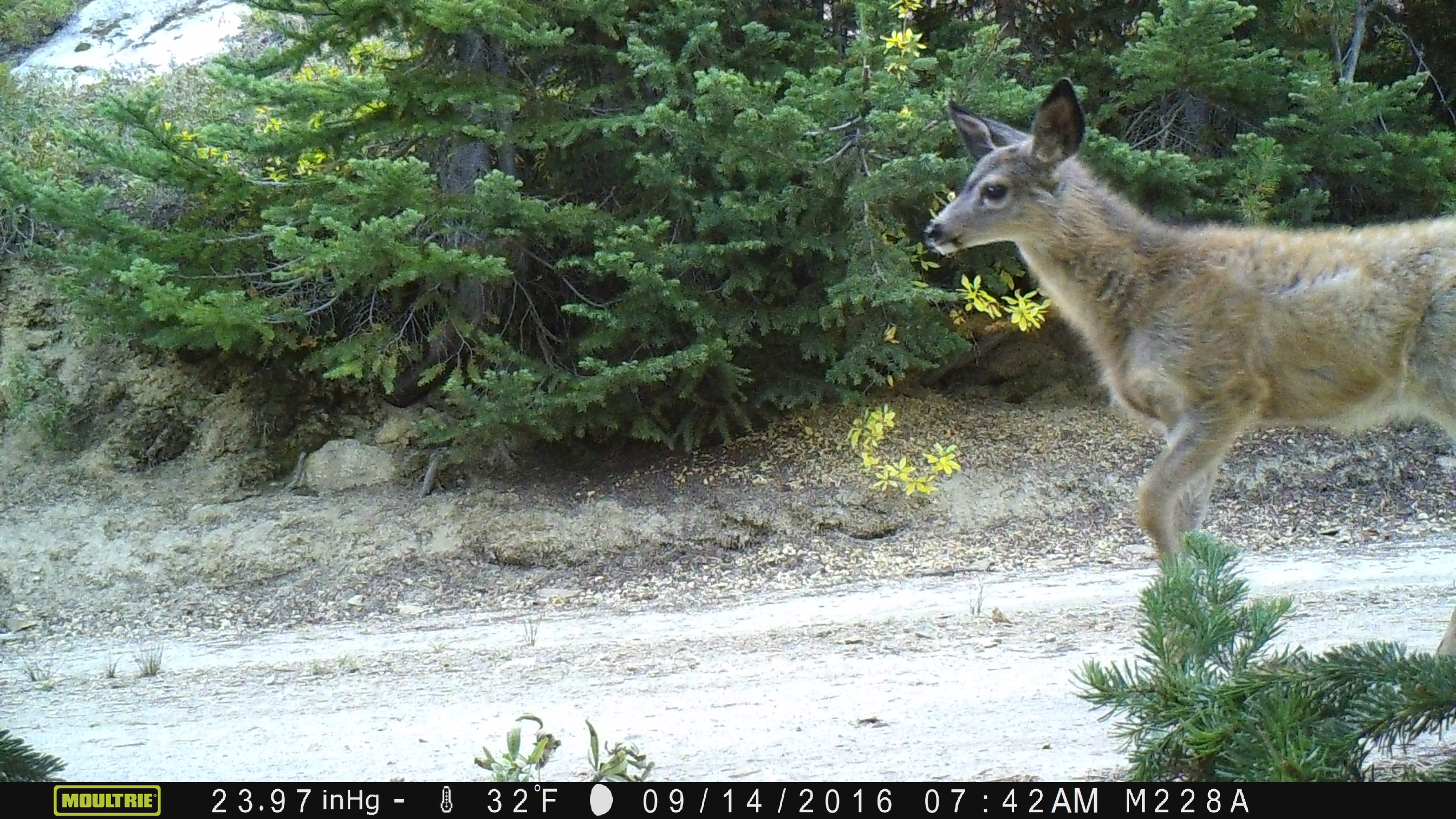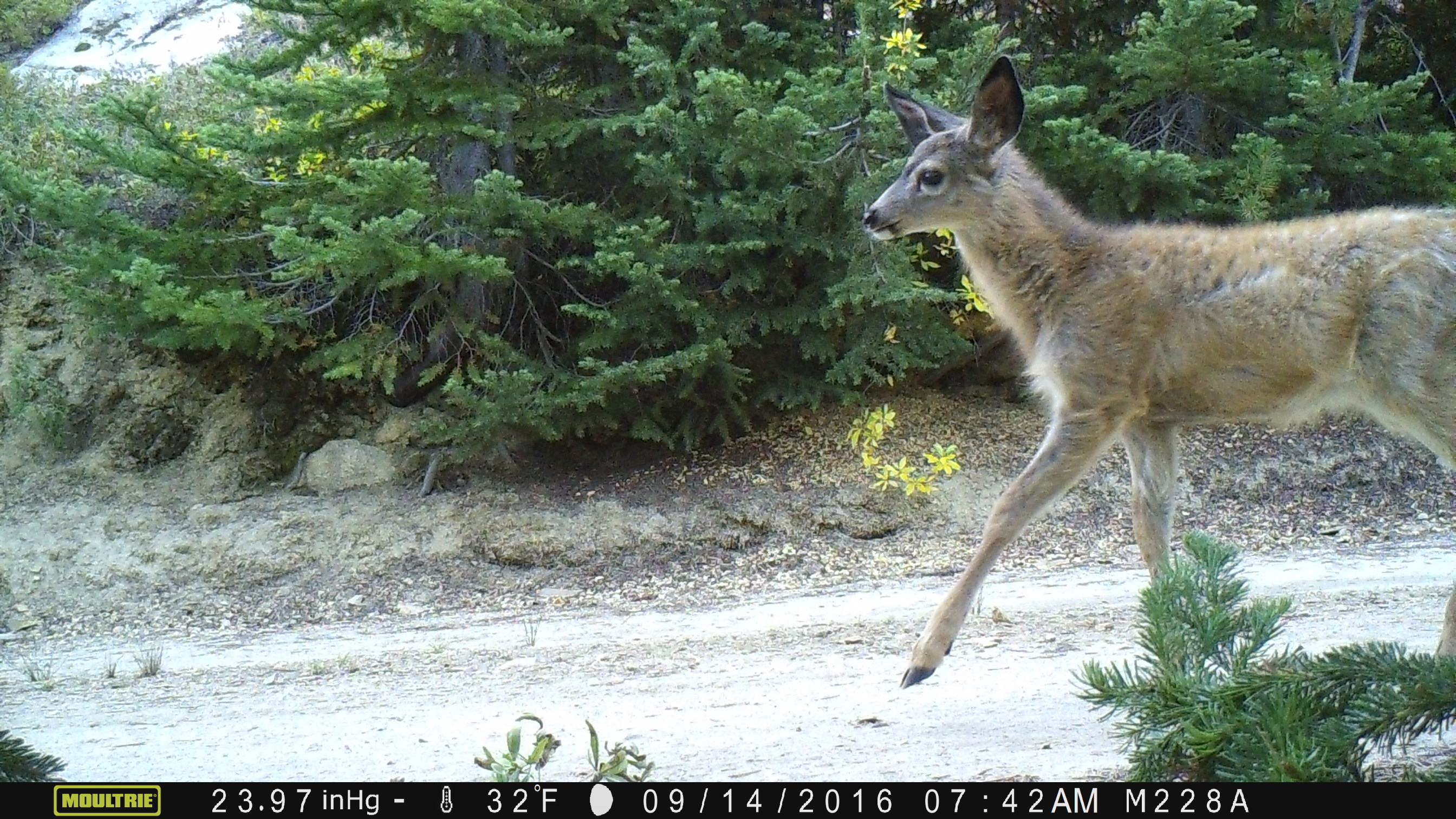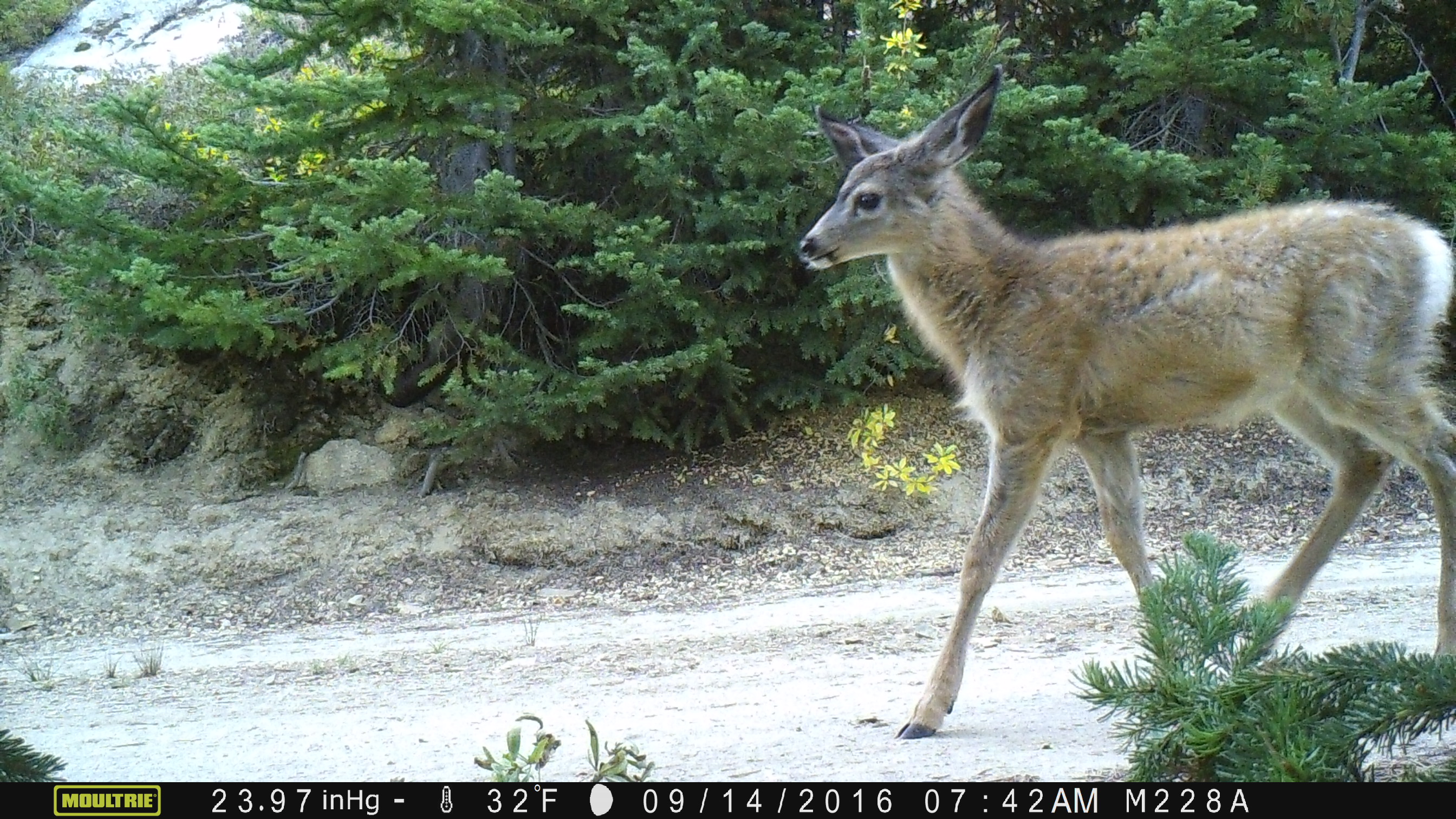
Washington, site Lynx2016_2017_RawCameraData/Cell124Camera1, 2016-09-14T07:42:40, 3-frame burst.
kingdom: Animalia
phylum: Chordata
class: Mammalia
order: Artiodactyla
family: Cervidae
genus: Odocoileus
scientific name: Odocoileus hemionus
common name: mule deer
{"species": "Odocoileus hemionus (mule deer)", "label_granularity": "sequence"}